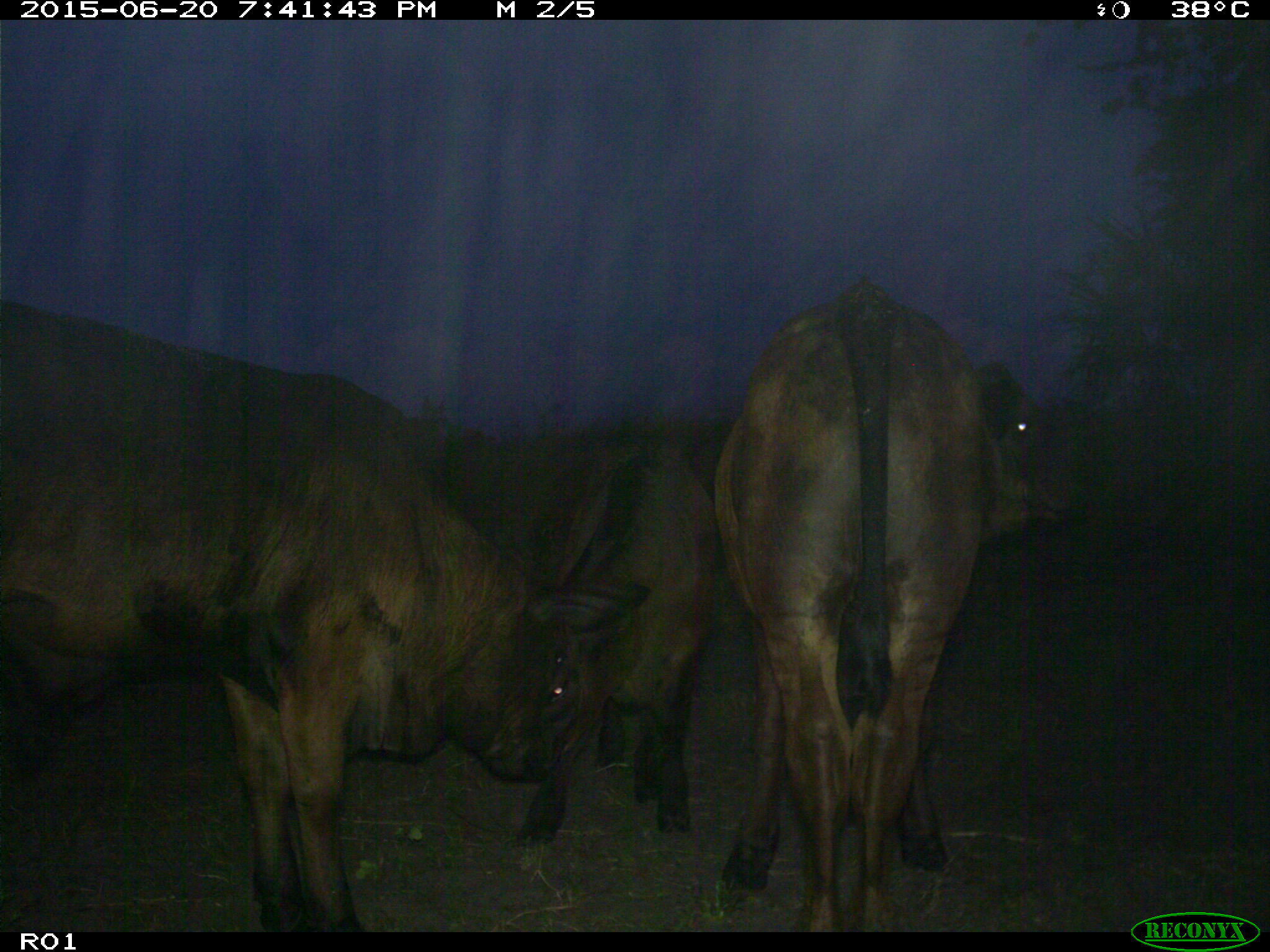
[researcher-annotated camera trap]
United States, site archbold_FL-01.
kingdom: Animalia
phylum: Chordata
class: Mammalia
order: Artiodactyla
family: Bovidae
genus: Bos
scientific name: Bos taurus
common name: domestic cow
Bos taurus (domestic cow).